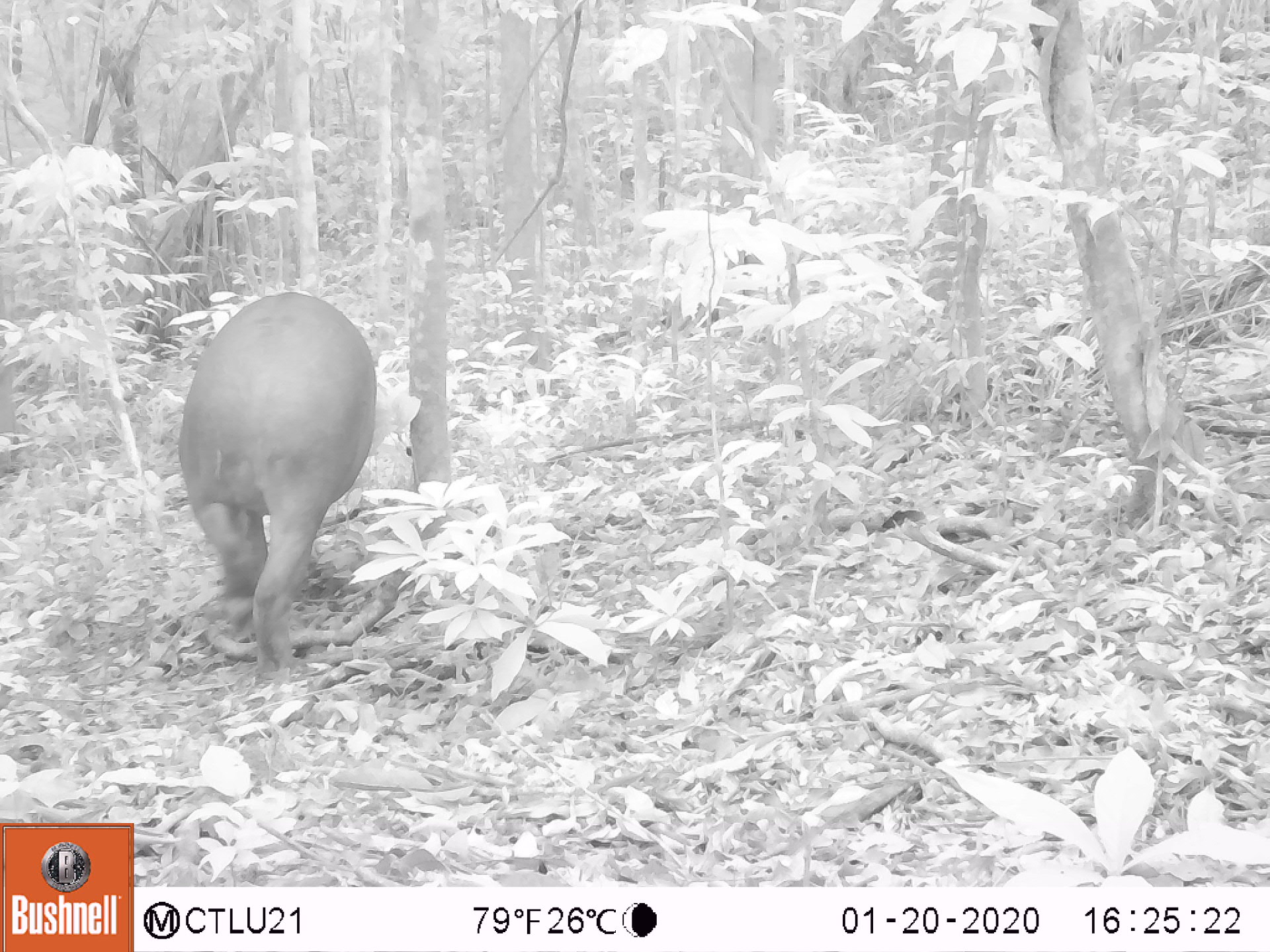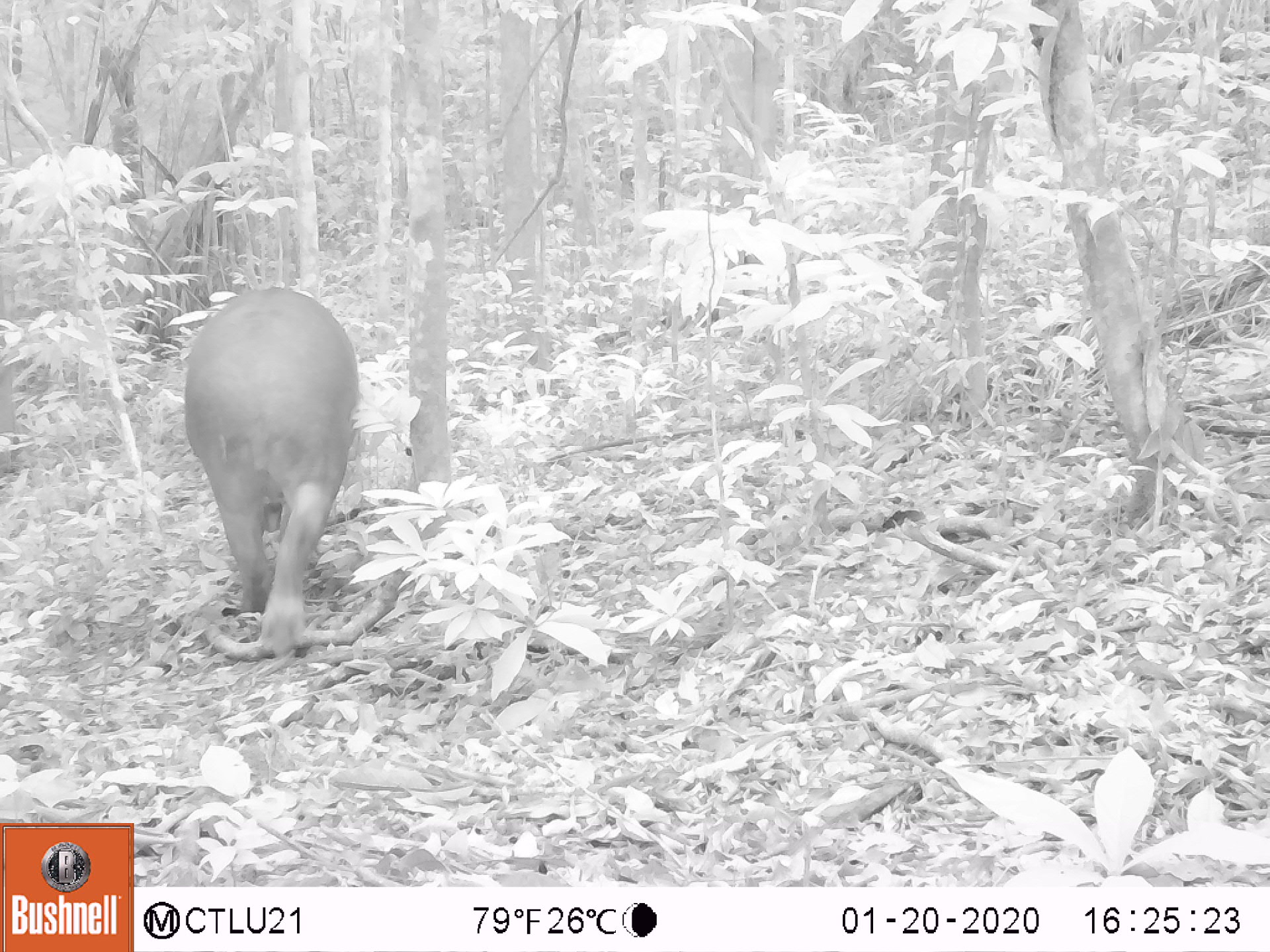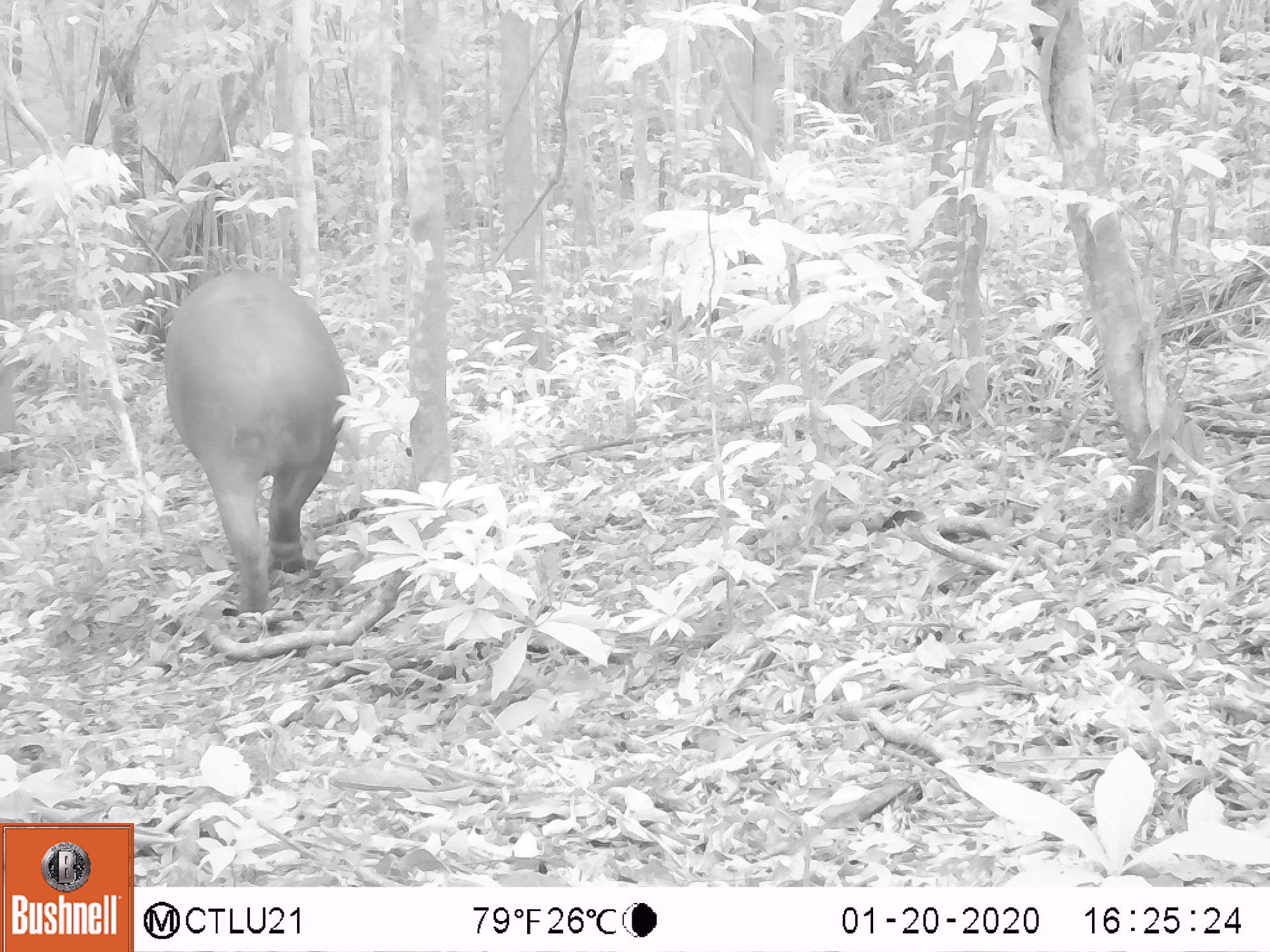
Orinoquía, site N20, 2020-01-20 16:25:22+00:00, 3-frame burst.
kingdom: Animalia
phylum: Chordata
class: Mammalia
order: Perissodactyla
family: Tapiridae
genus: Tapirus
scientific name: Tapirus terrestris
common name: lowland tapir